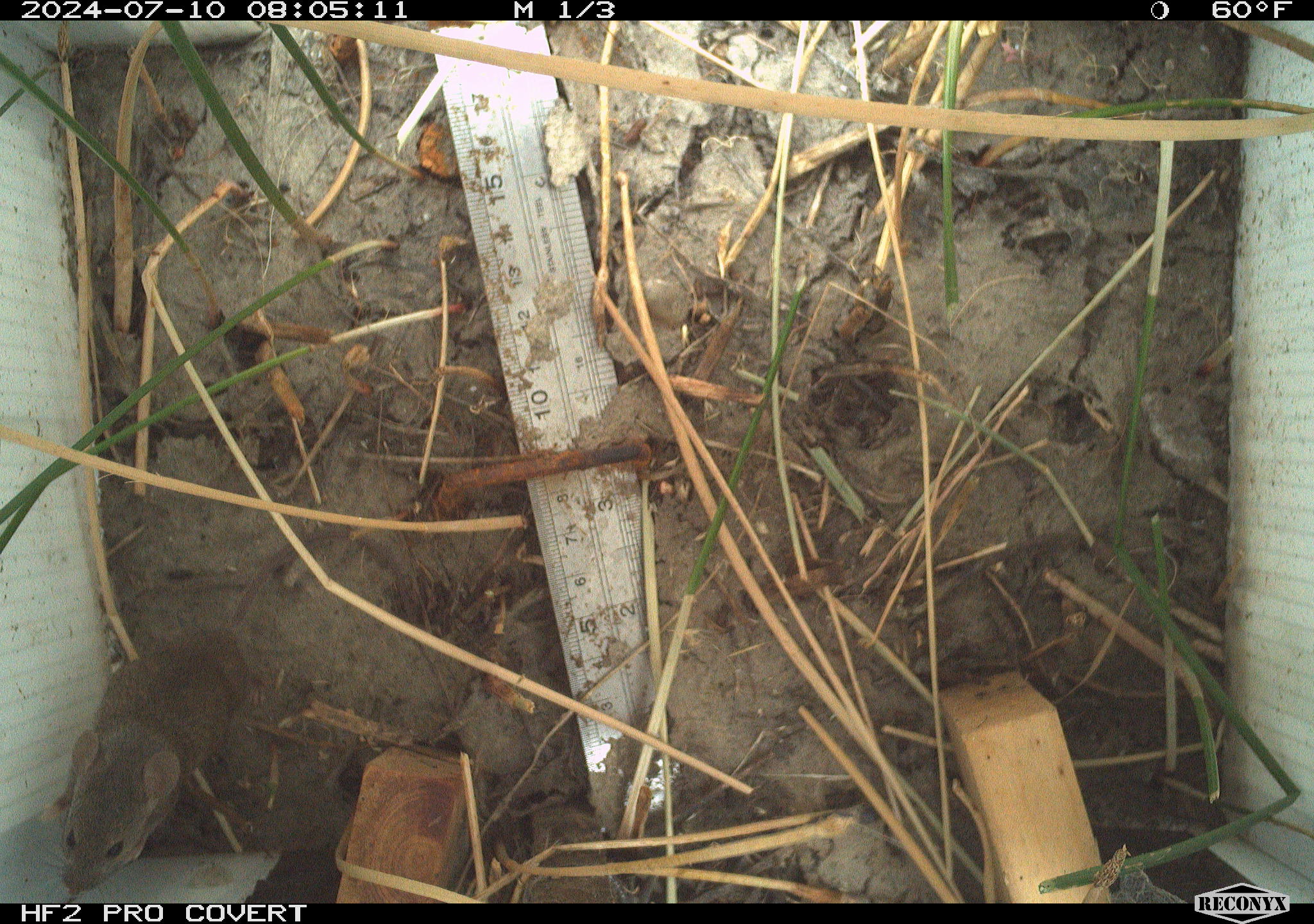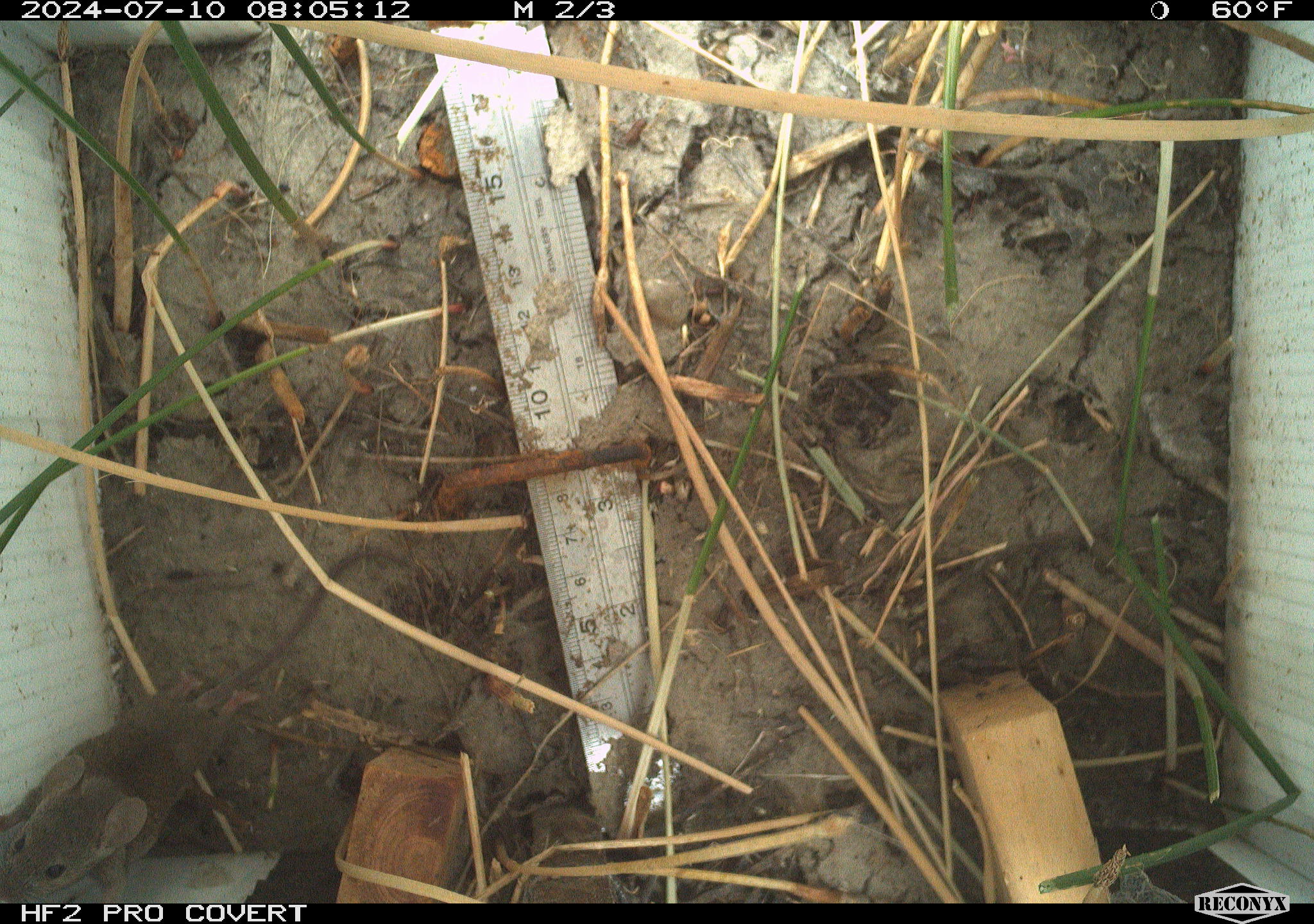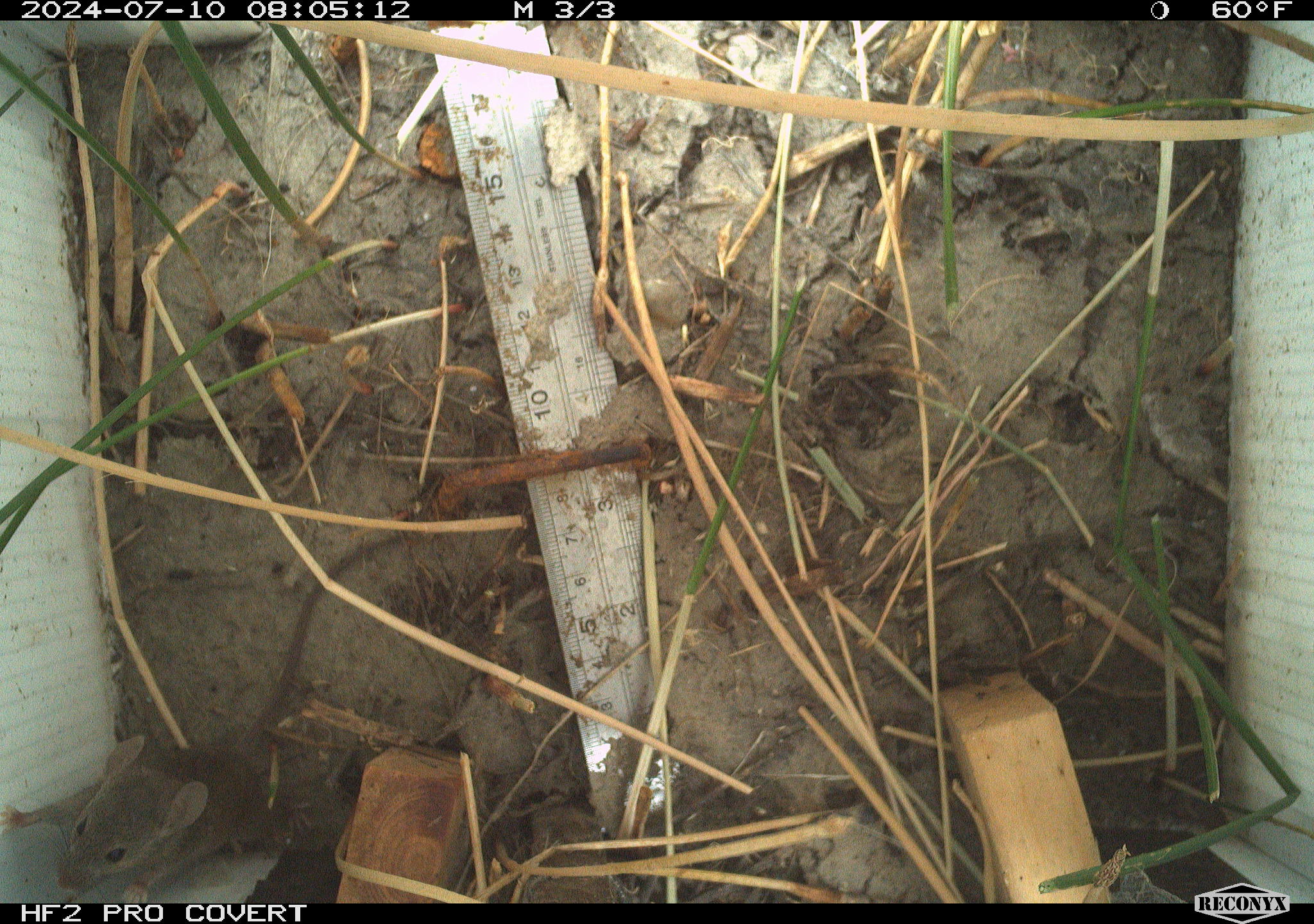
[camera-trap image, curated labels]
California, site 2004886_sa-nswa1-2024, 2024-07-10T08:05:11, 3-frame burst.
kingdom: Animalia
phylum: Chordata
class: Mammalia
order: Rodentia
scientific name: Rodentia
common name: rodent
Rodent (Rodentia).